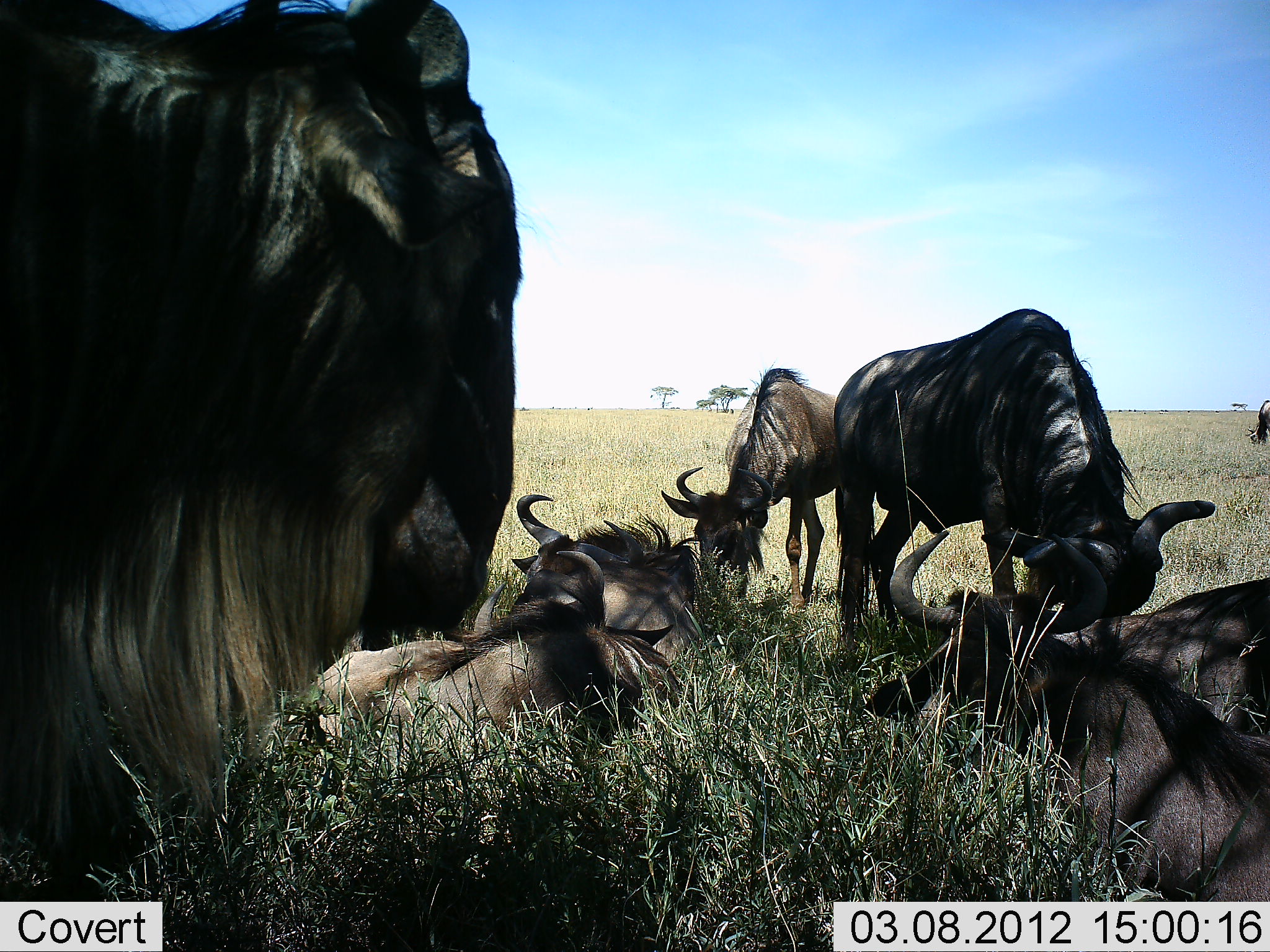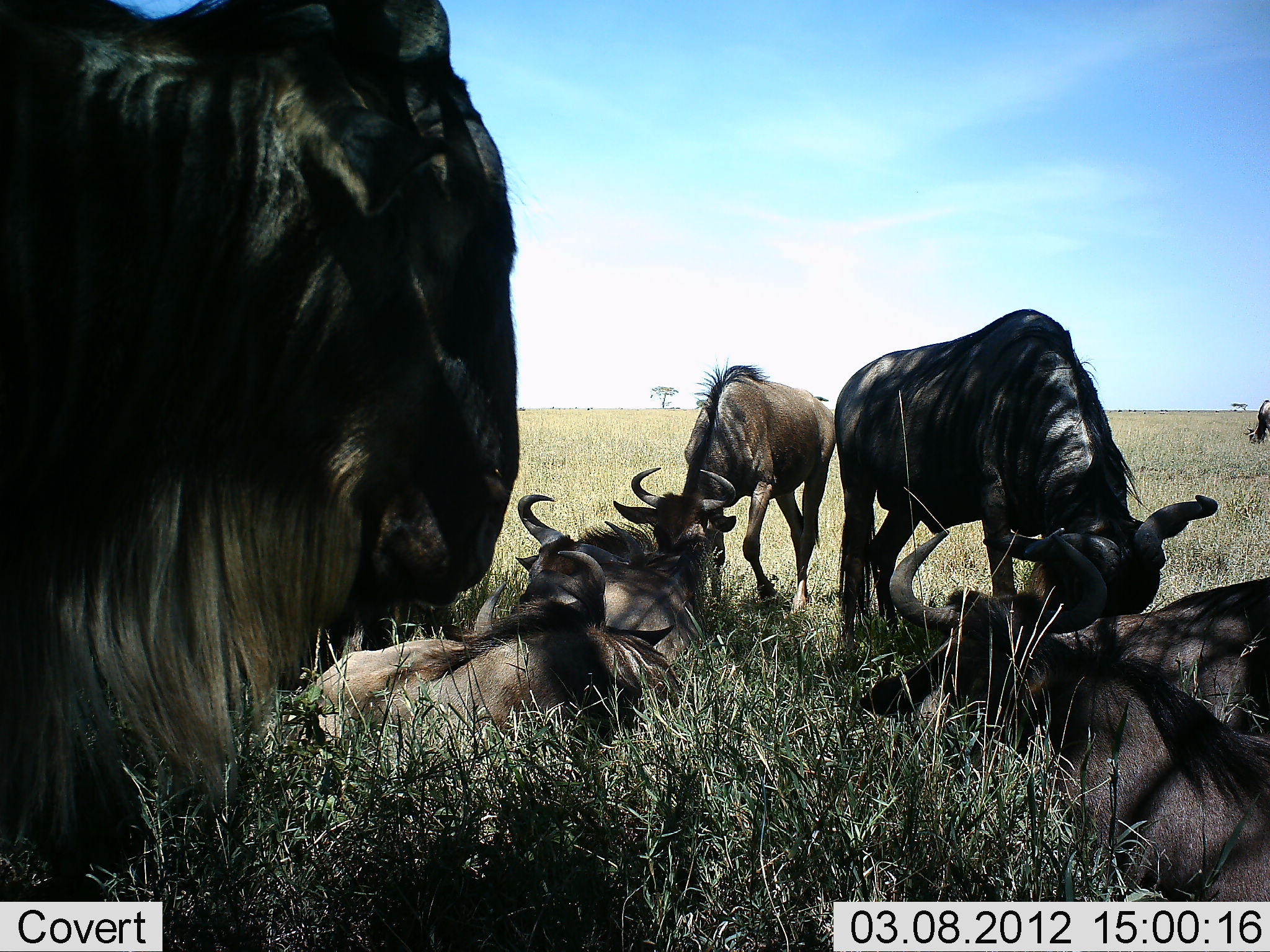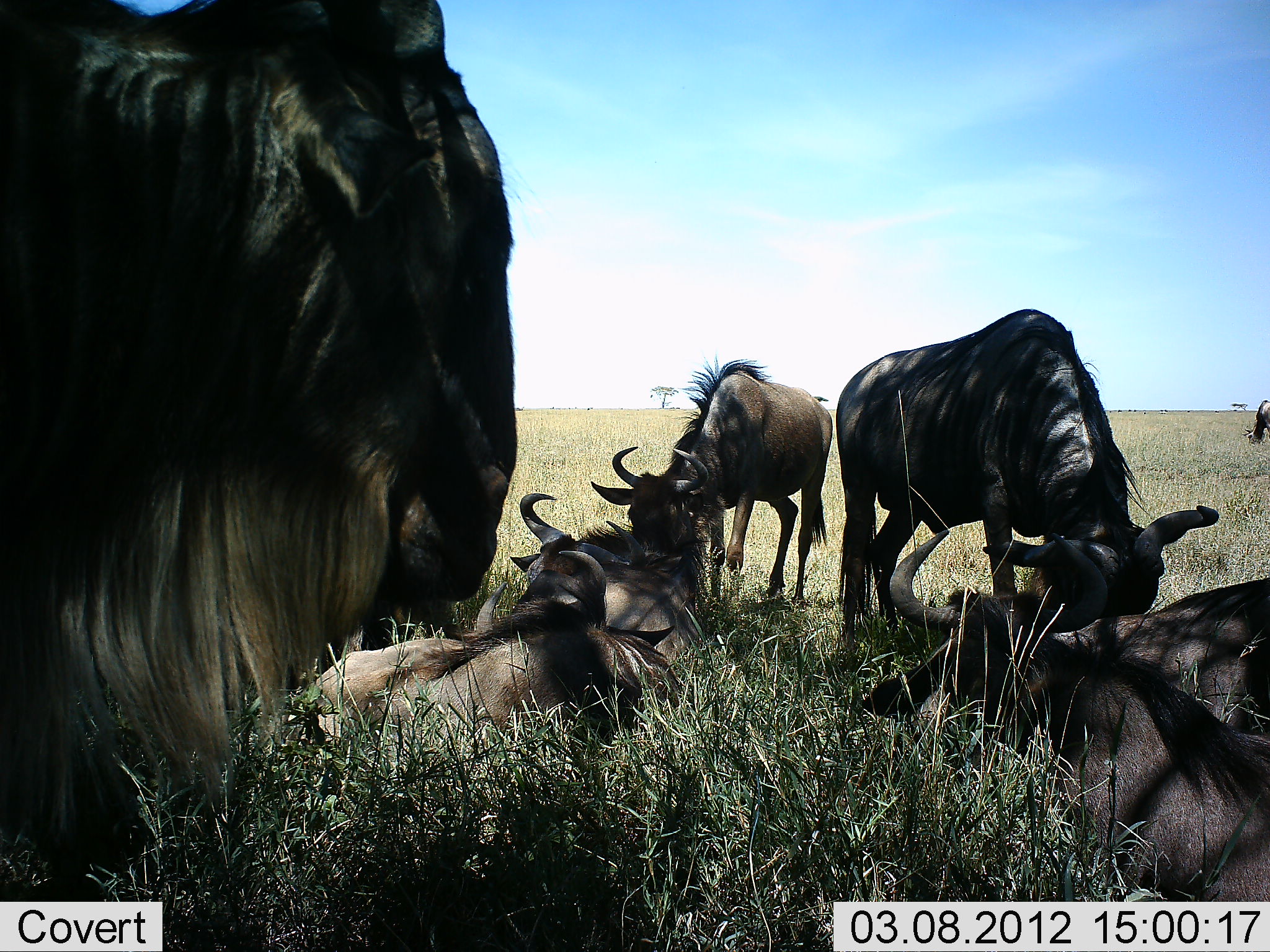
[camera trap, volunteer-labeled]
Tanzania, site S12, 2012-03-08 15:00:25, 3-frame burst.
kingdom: Animalia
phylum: Chordata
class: Mammalia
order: Artiodactyla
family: Bovidae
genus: Connochaetes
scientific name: Connochaetes taurinus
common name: blue wildebeest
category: wildebeest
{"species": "wildebeest (blue wildebeest) (Connochaetes taurinus)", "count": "7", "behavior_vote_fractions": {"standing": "88%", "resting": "94%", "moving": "12%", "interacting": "0%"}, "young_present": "6%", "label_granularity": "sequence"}